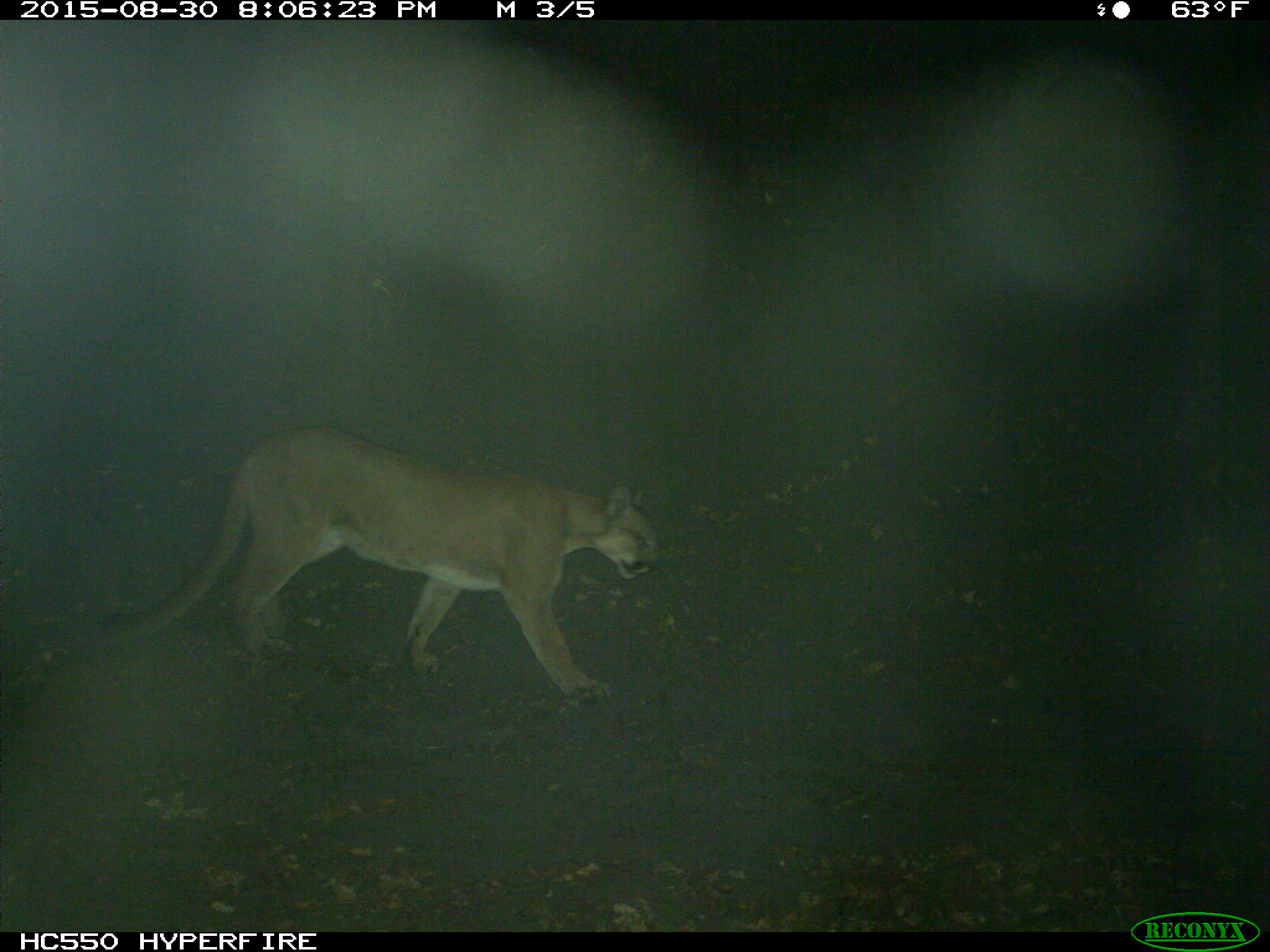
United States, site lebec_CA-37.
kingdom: Animalia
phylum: Chordata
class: Mammalia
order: Carnivora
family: Felidae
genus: Puma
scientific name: Puma concolor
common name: mountain lion